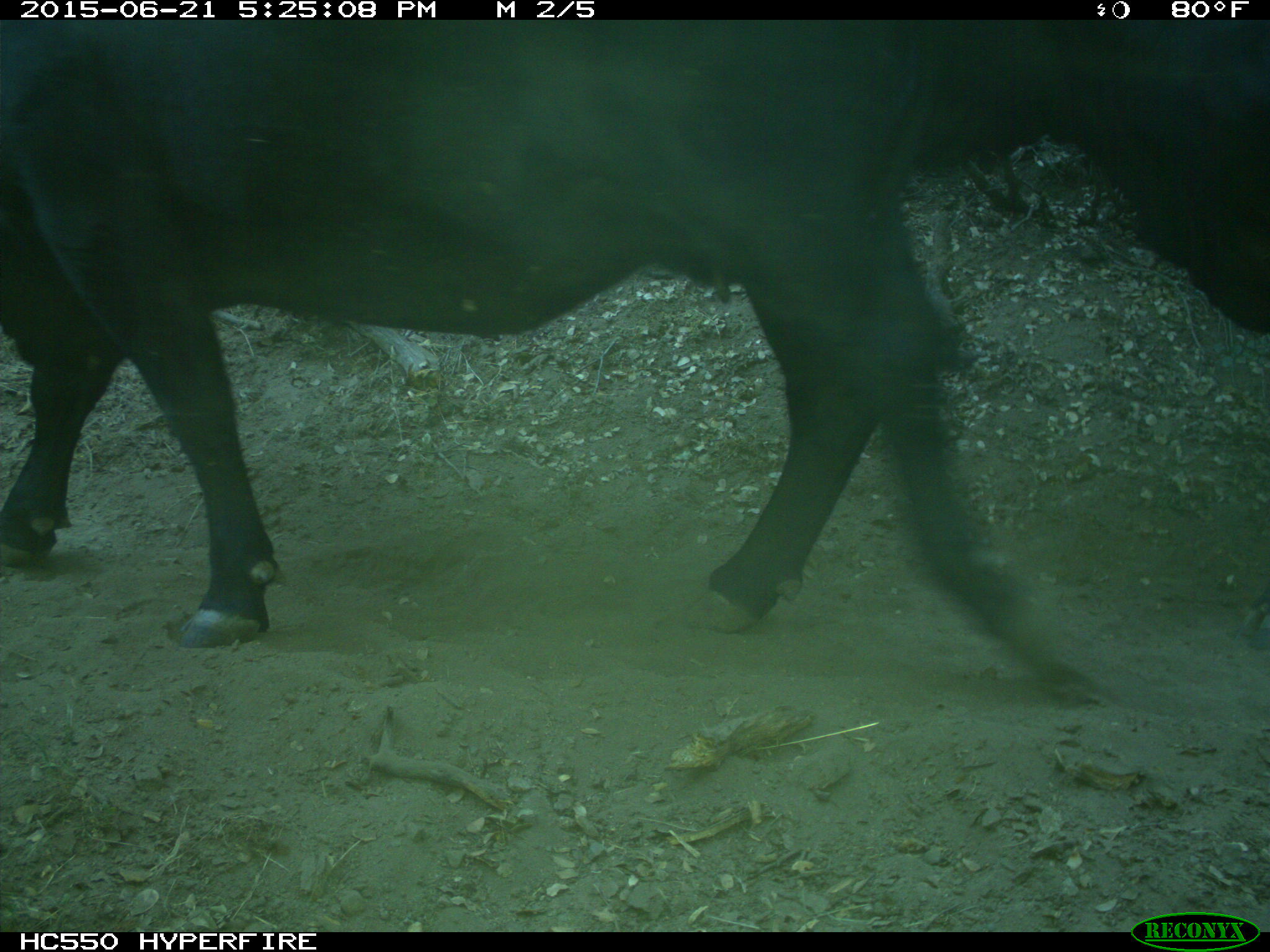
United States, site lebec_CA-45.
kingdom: Animalia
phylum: Chordata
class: Mammalia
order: Artiodactyla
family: Bovidae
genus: Bos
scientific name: Bos taurus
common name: domestic cow